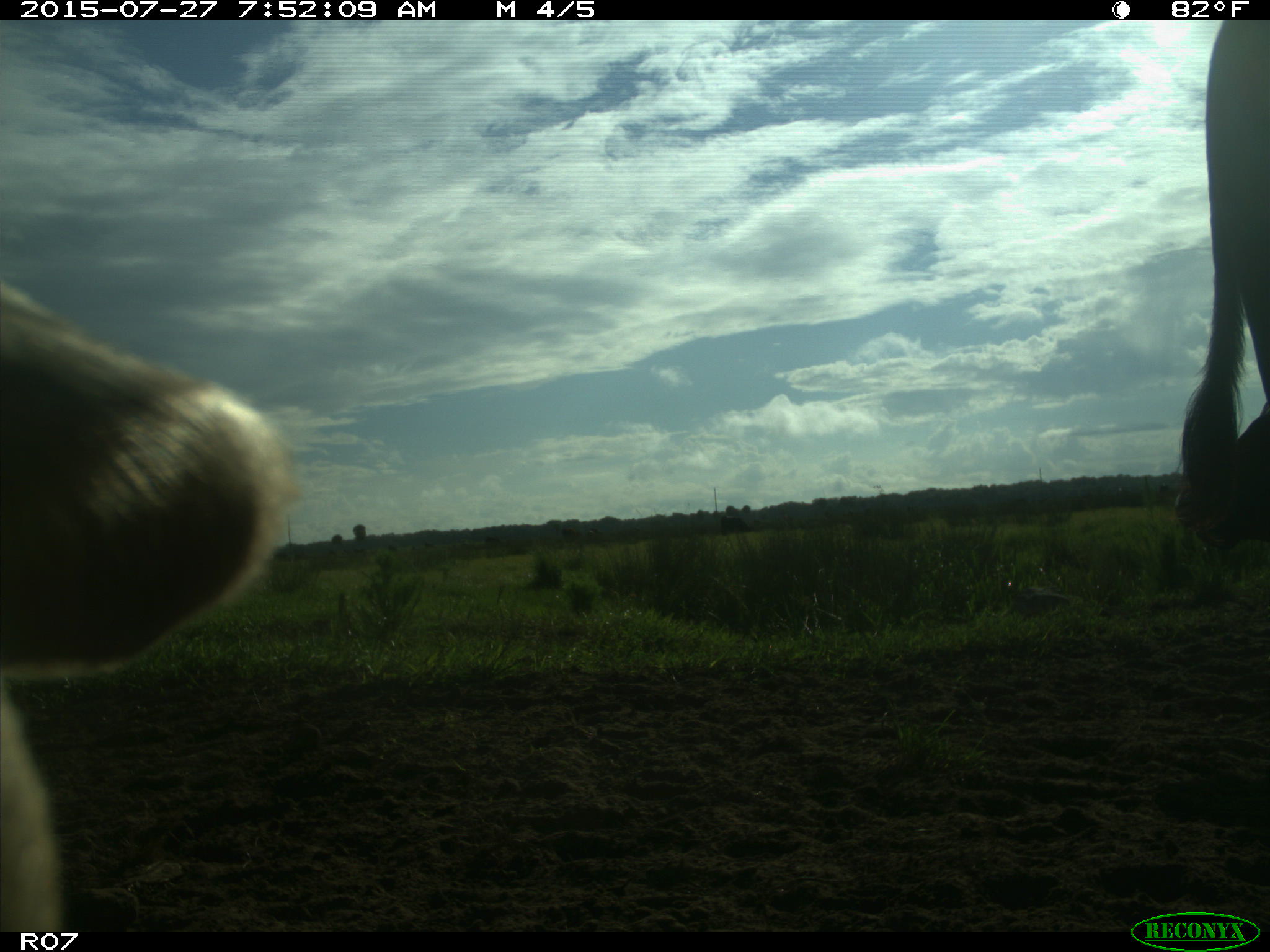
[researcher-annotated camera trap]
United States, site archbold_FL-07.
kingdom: Animalia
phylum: Chordata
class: Mammalia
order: Artiodactyla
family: Bovidae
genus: Bos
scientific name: Bos taurus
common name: domestic cow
Bos taurus (domestic cow).